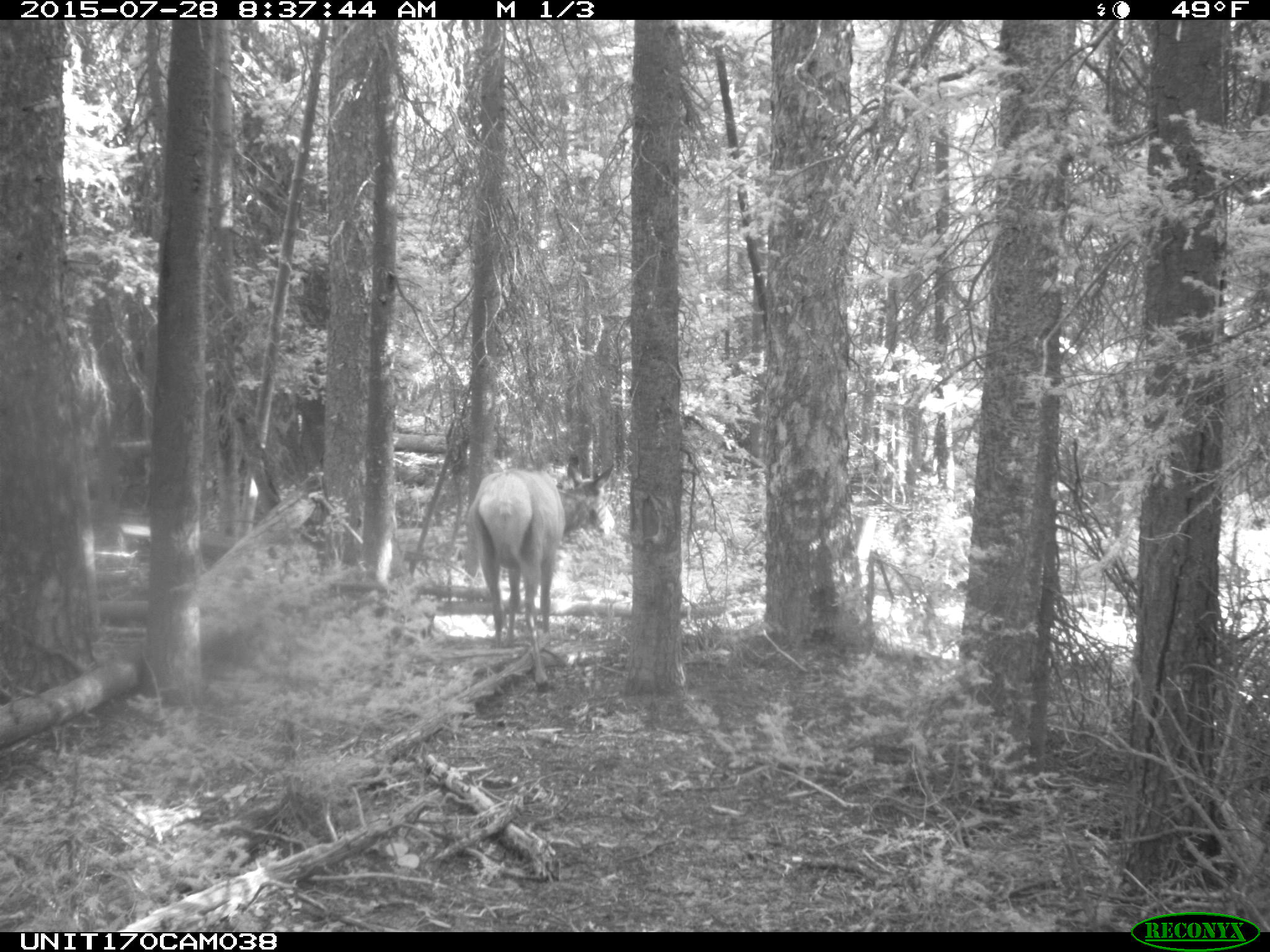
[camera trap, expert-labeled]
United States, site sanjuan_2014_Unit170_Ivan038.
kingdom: Animalia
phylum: Chordata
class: Mammalia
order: Artiodactyla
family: Cervidae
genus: Cervus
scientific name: Cervus elaphus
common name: red deer